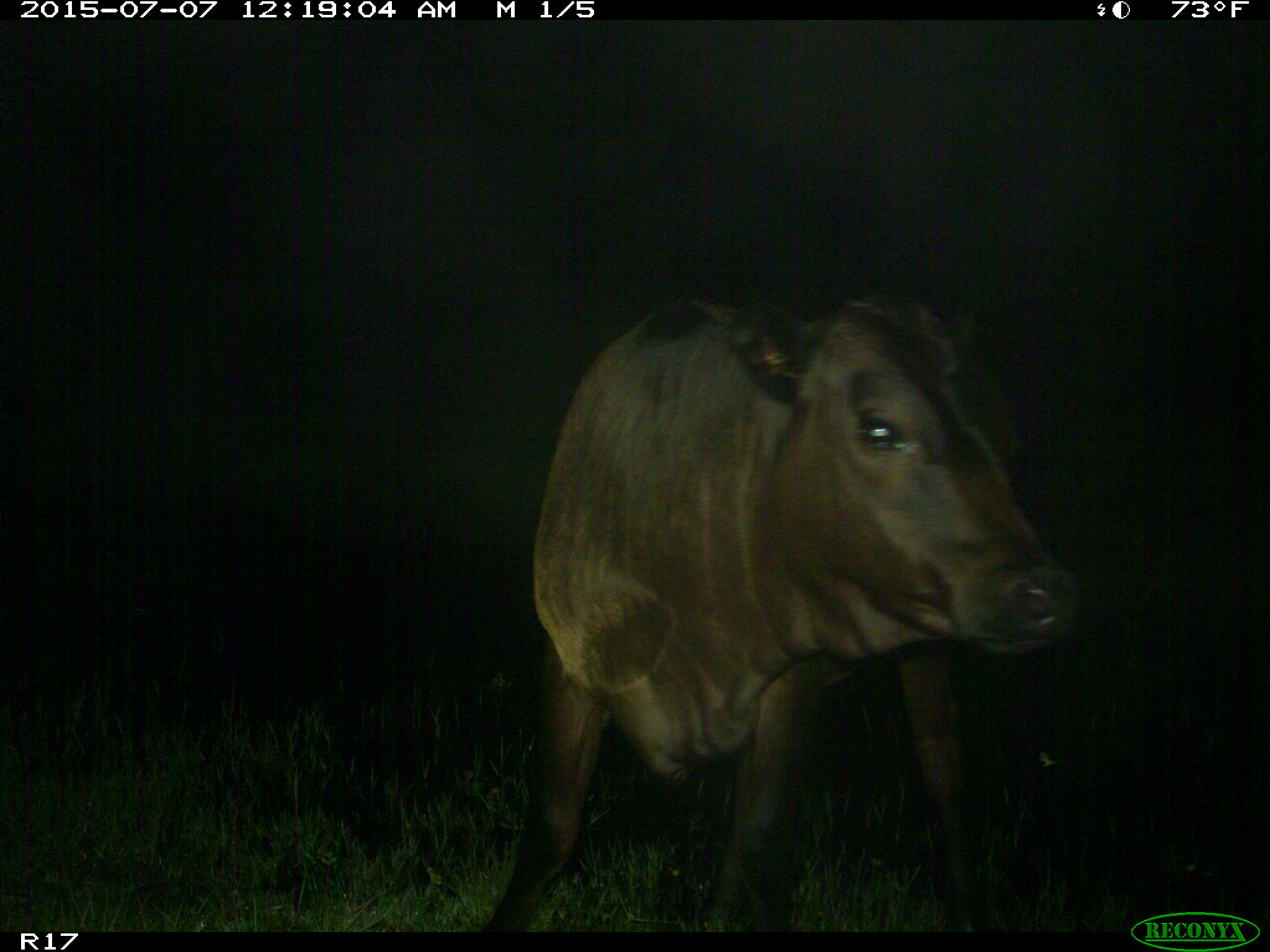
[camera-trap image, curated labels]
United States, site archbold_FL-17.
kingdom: Animalia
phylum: Chordata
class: Mammalia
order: Artiodactyla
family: Bovidae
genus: Bos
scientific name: Bos taurus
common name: domestic cow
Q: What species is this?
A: Bos taurus (domestic cow).